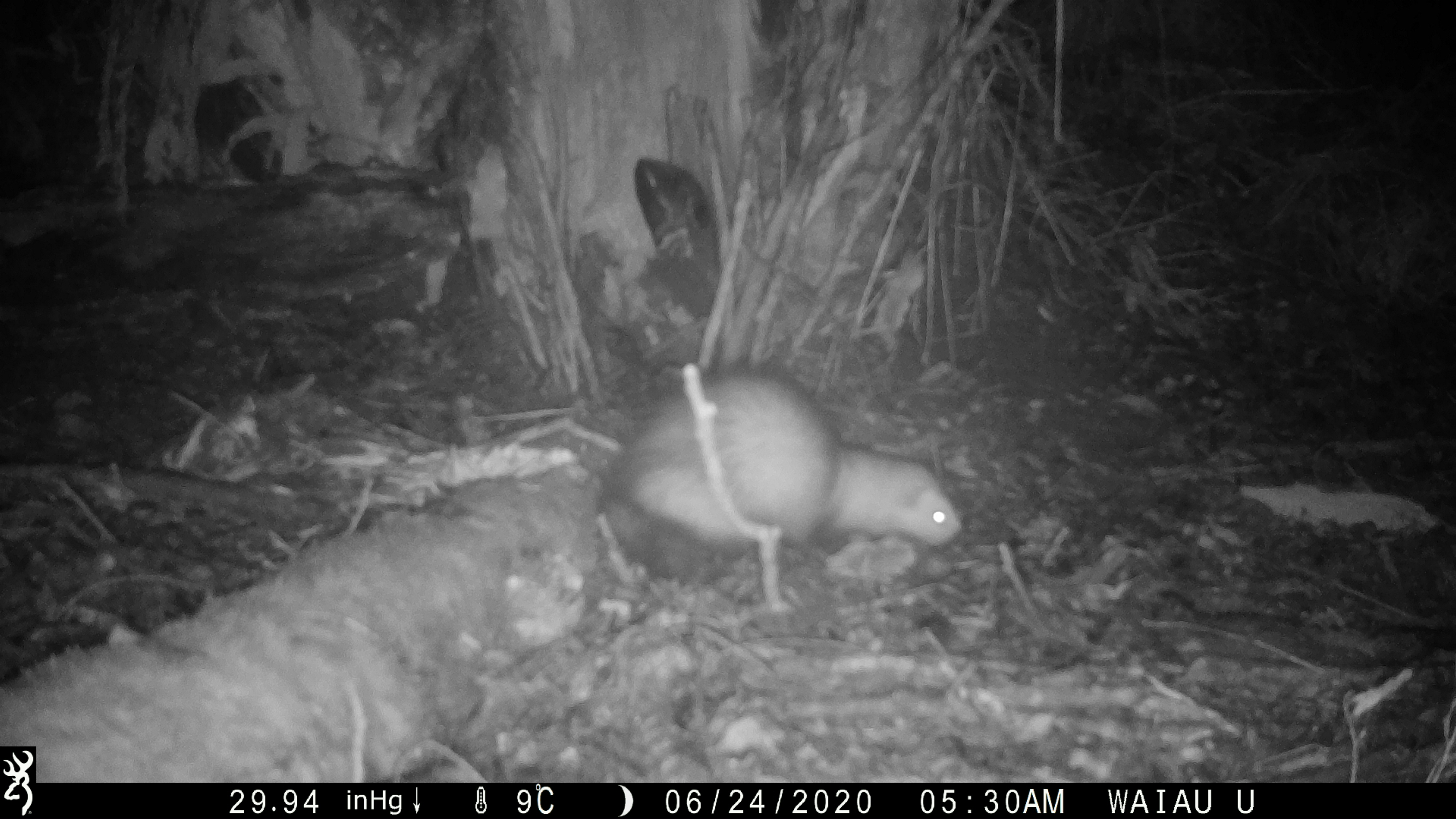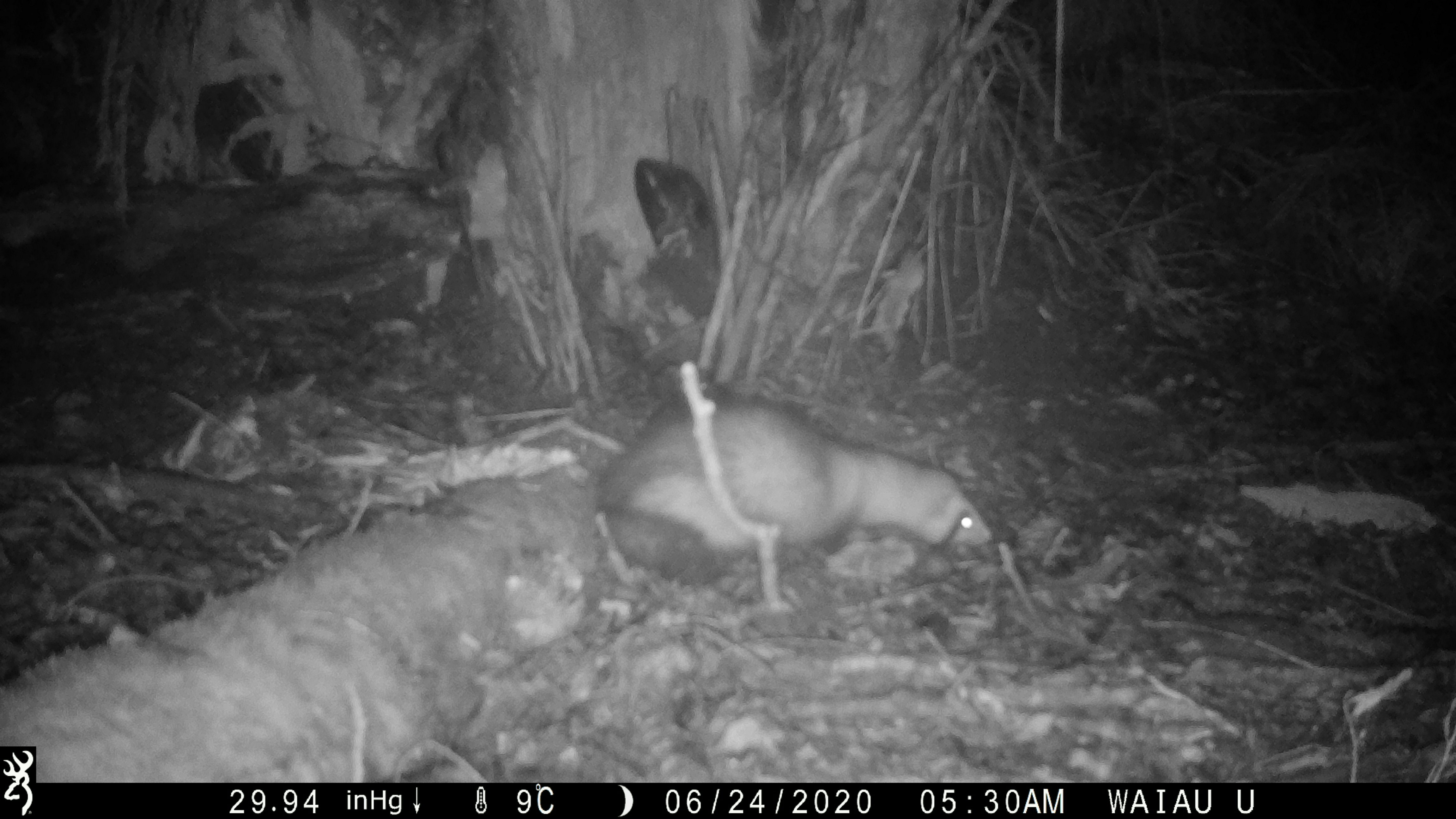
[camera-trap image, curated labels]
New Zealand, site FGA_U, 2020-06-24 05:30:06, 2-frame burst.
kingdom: Animalia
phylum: Chordata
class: Mammalia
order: Carnivora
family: Mustelidae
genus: Mustela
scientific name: Mustela furo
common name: ferret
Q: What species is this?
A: Ferret (Mustela furo).